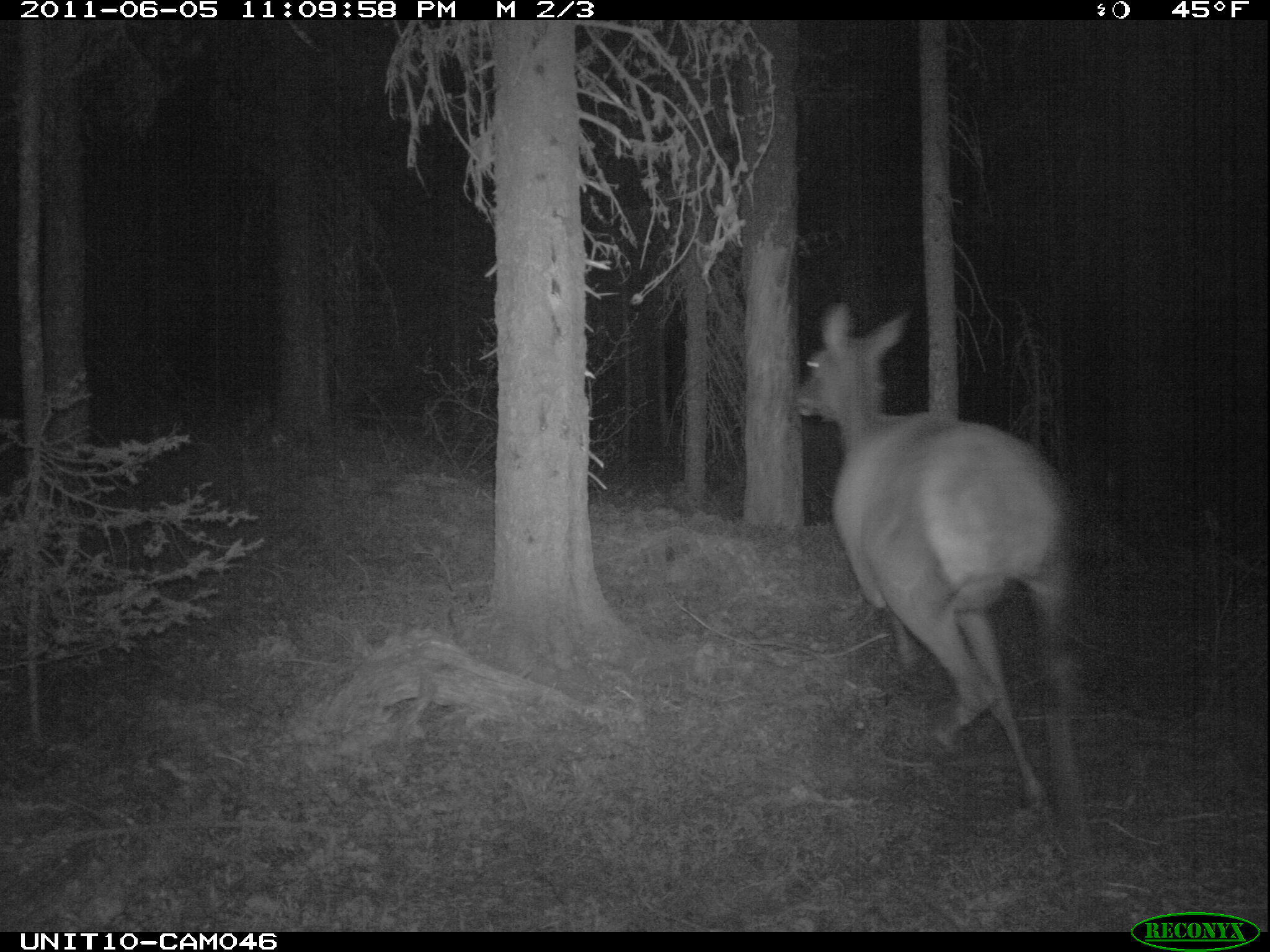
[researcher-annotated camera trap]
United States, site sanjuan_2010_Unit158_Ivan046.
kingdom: Animalia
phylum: Chordata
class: Mammalia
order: Artiodactyla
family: Cervidae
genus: Cervus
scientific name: Cervus elaphus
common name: red deer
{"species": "Cervus elaphus (red deer)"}